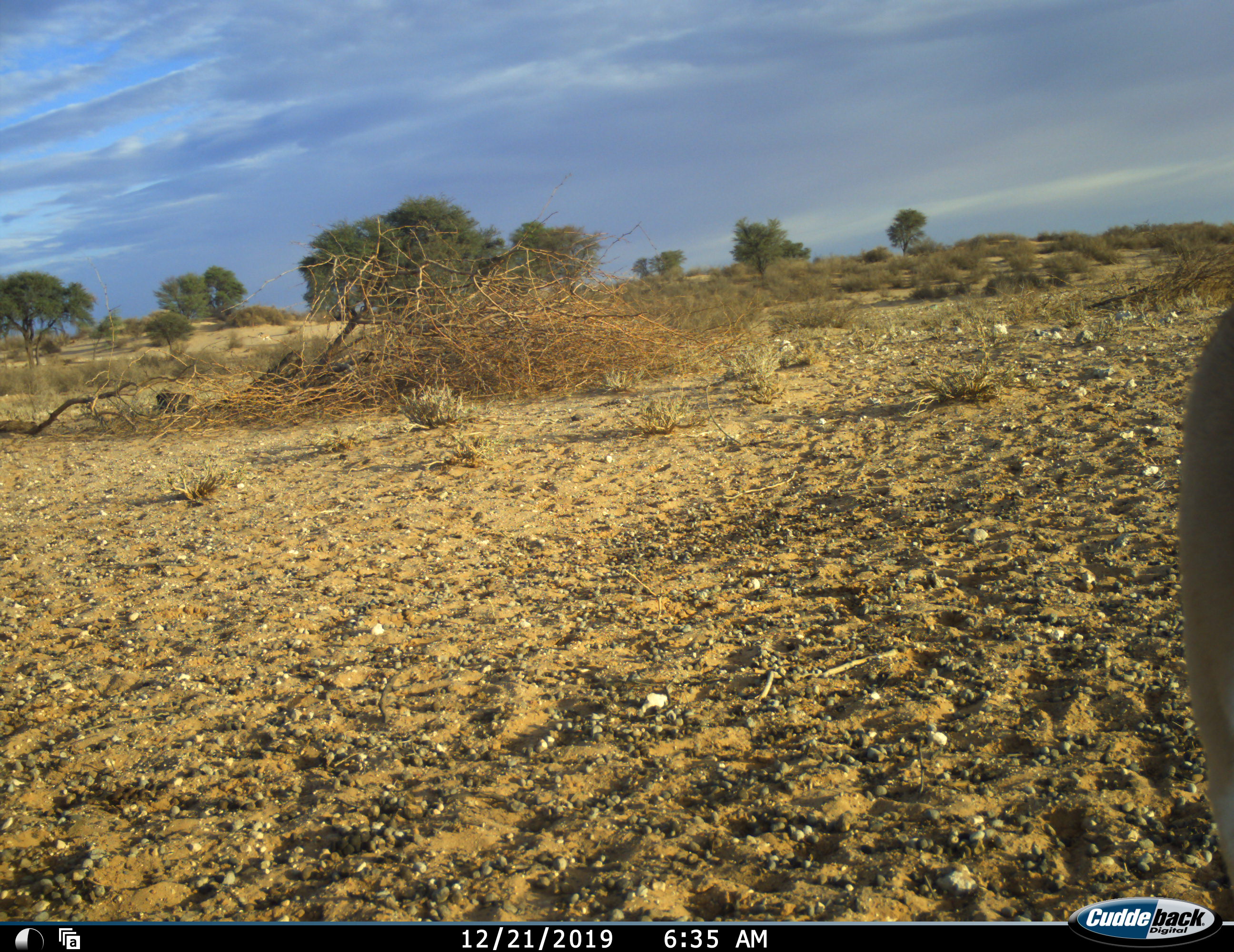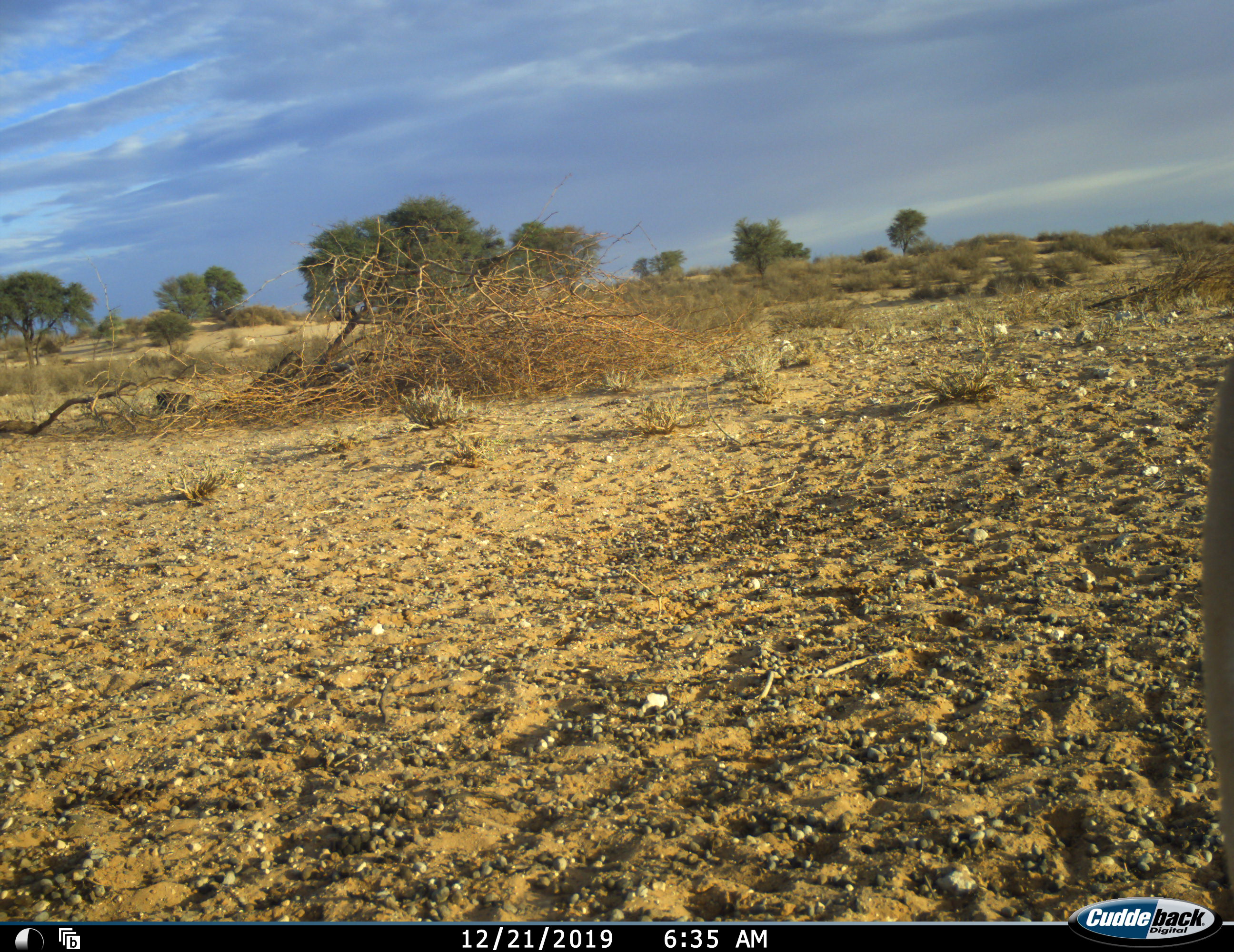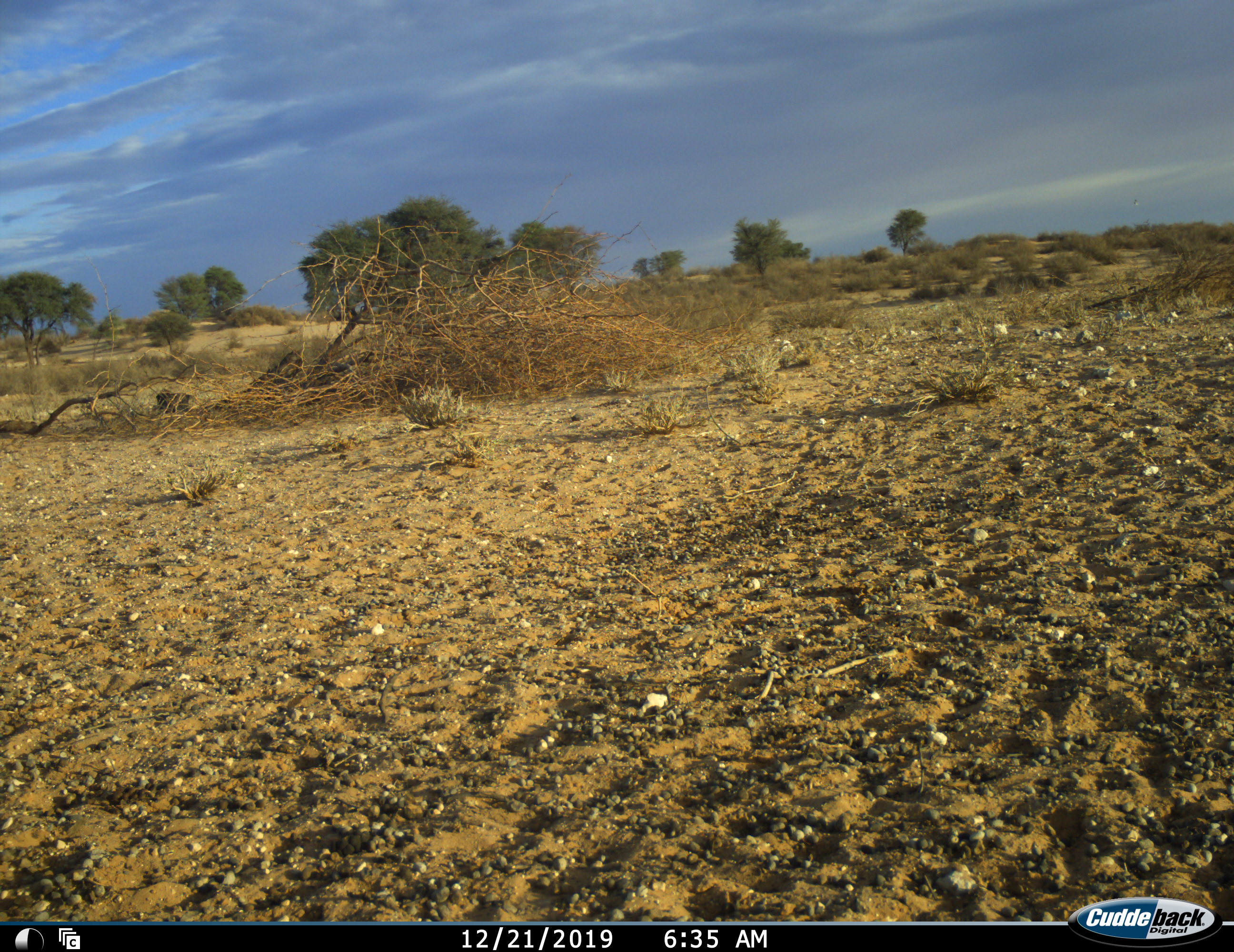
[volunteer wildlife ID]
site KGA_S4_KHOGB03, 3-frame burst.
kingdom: Animalia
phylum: Chordata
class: Mammalia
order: Artiodactyla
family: Bovidae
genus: Antidorcas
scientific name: Antidorcas marsupialis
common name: springbok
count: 1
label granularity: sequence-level